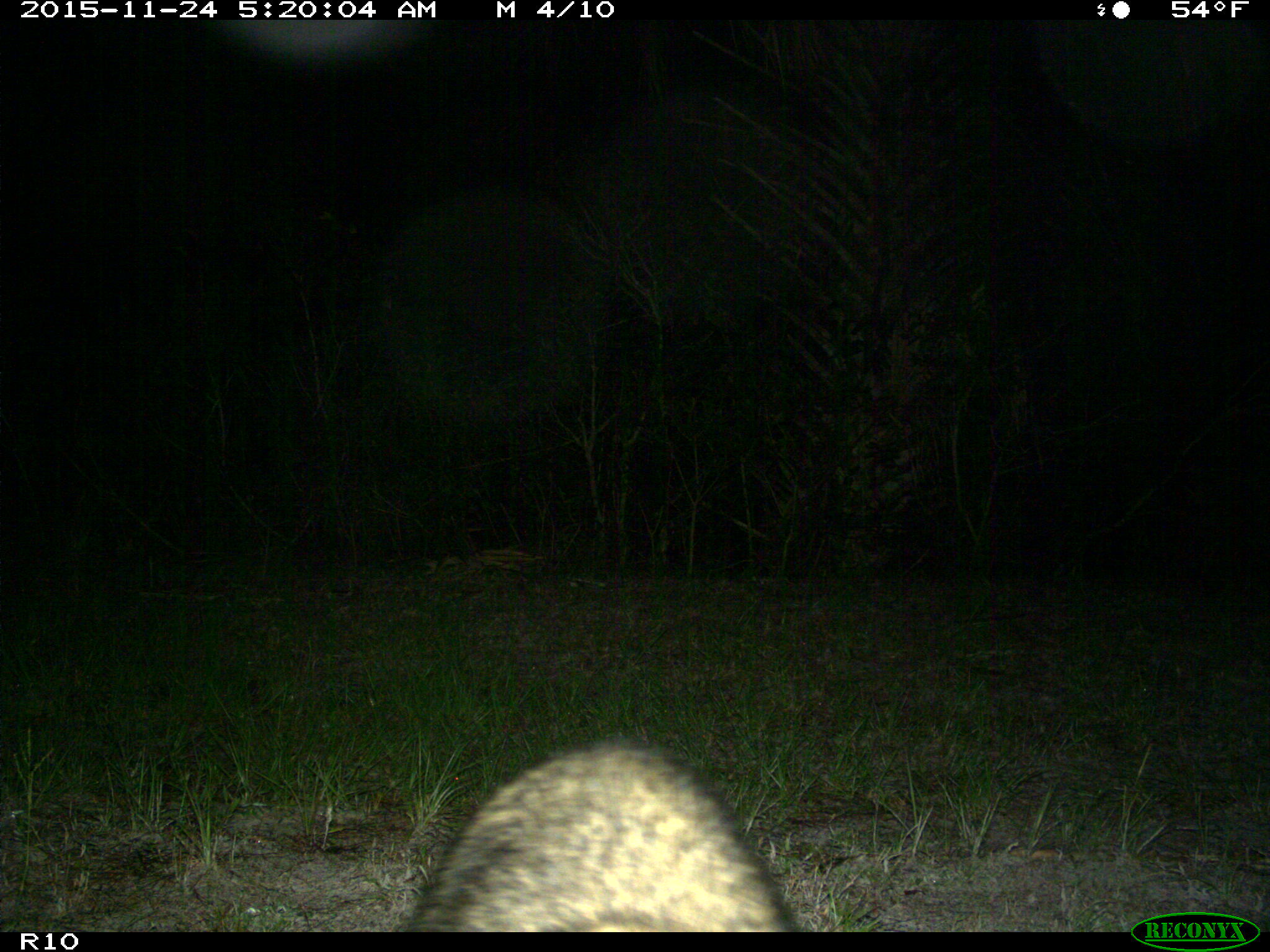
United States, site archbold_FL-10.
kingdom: Animalia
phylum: Chordata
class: Mammalia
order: Carnivora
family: Procyonidae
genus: Procyon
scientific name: Procyon lotor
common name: common raccoon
Procyon lotor (common raccoon).